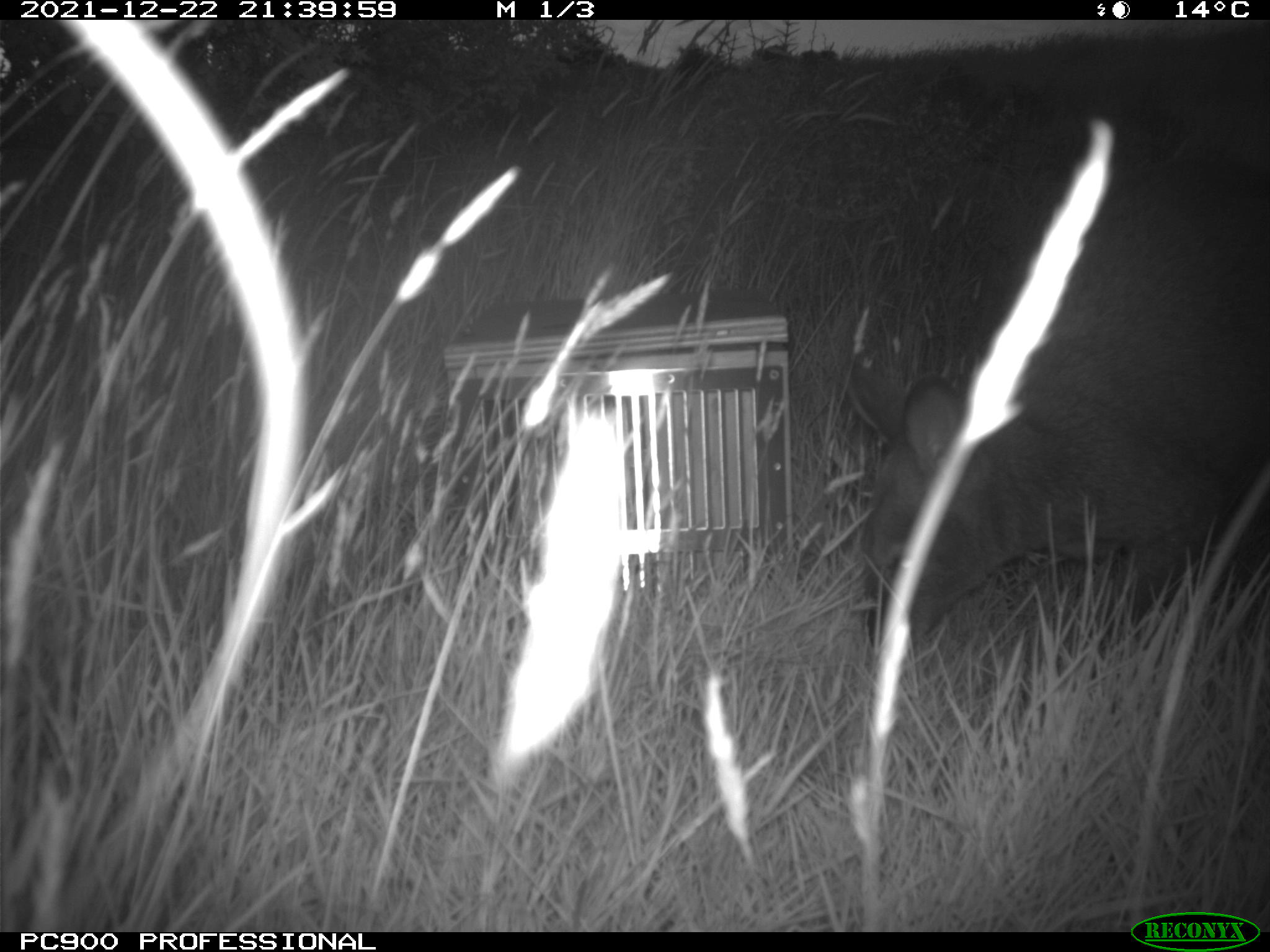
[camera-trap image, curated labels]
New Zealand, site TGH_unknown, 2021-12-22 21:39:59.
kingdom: Animalia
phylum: Chordata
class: Mammalia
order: Diprotodontia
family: Macropodidae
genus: Notamacropus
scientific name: Notamacropus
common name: wallaby